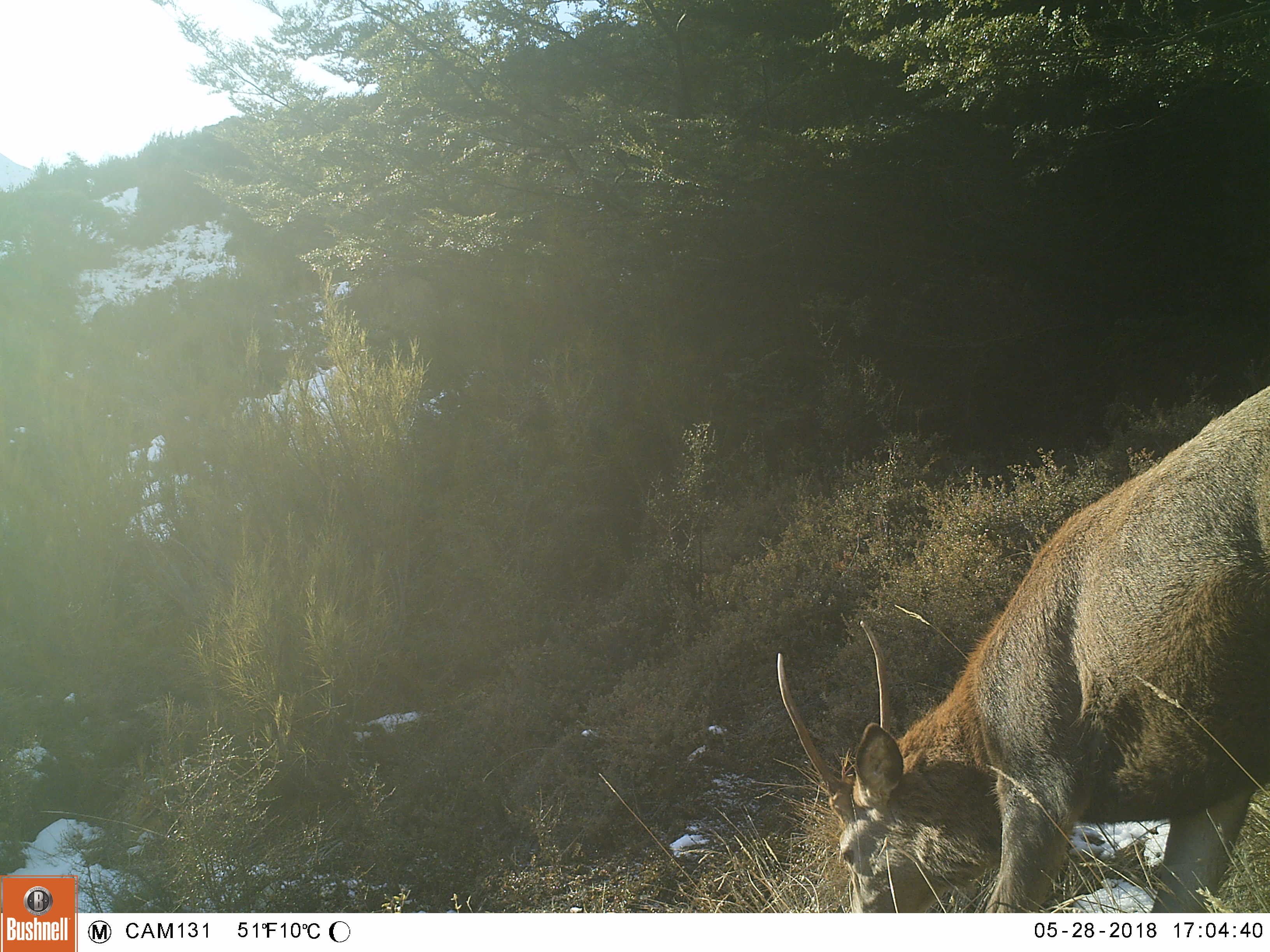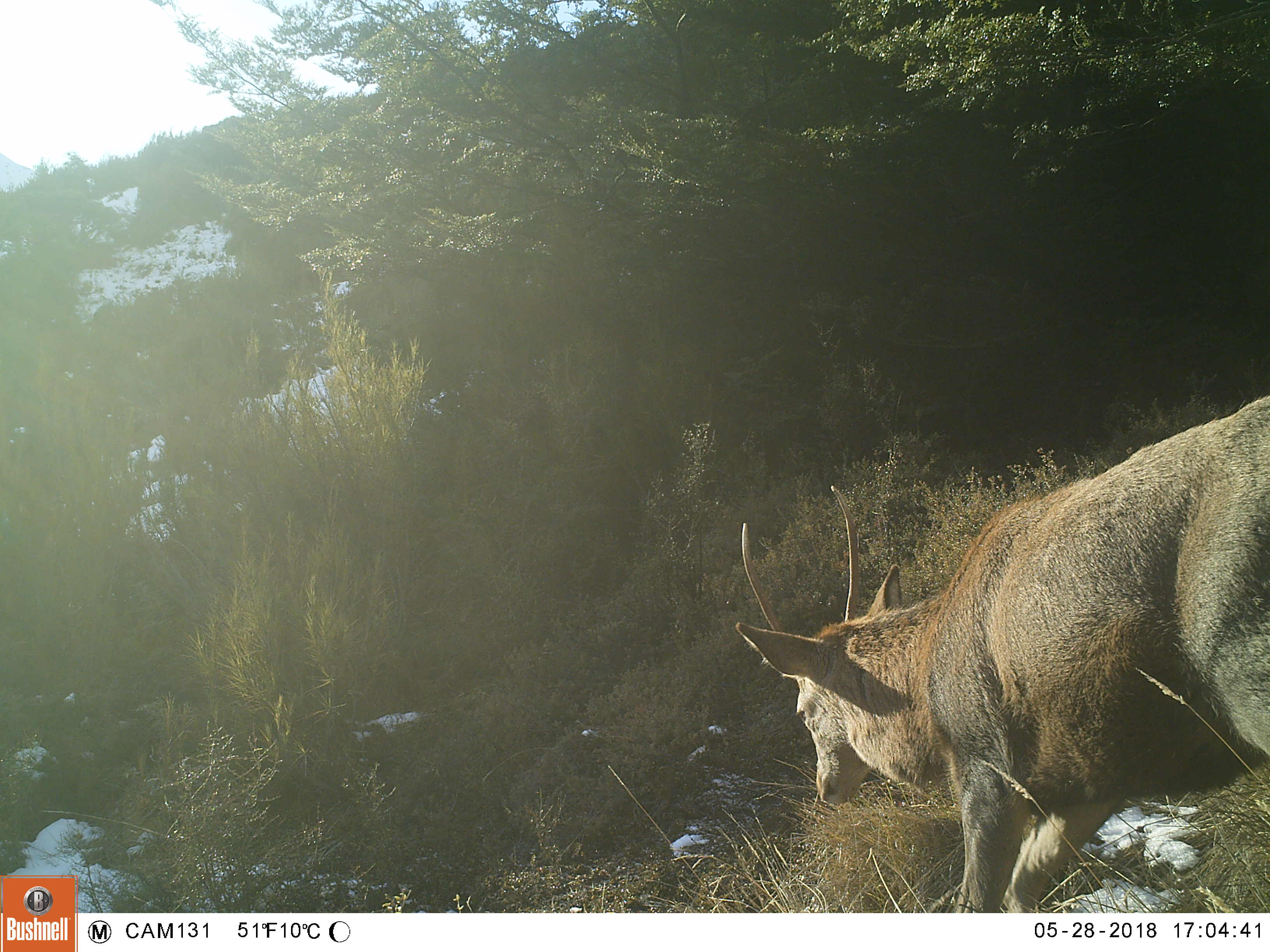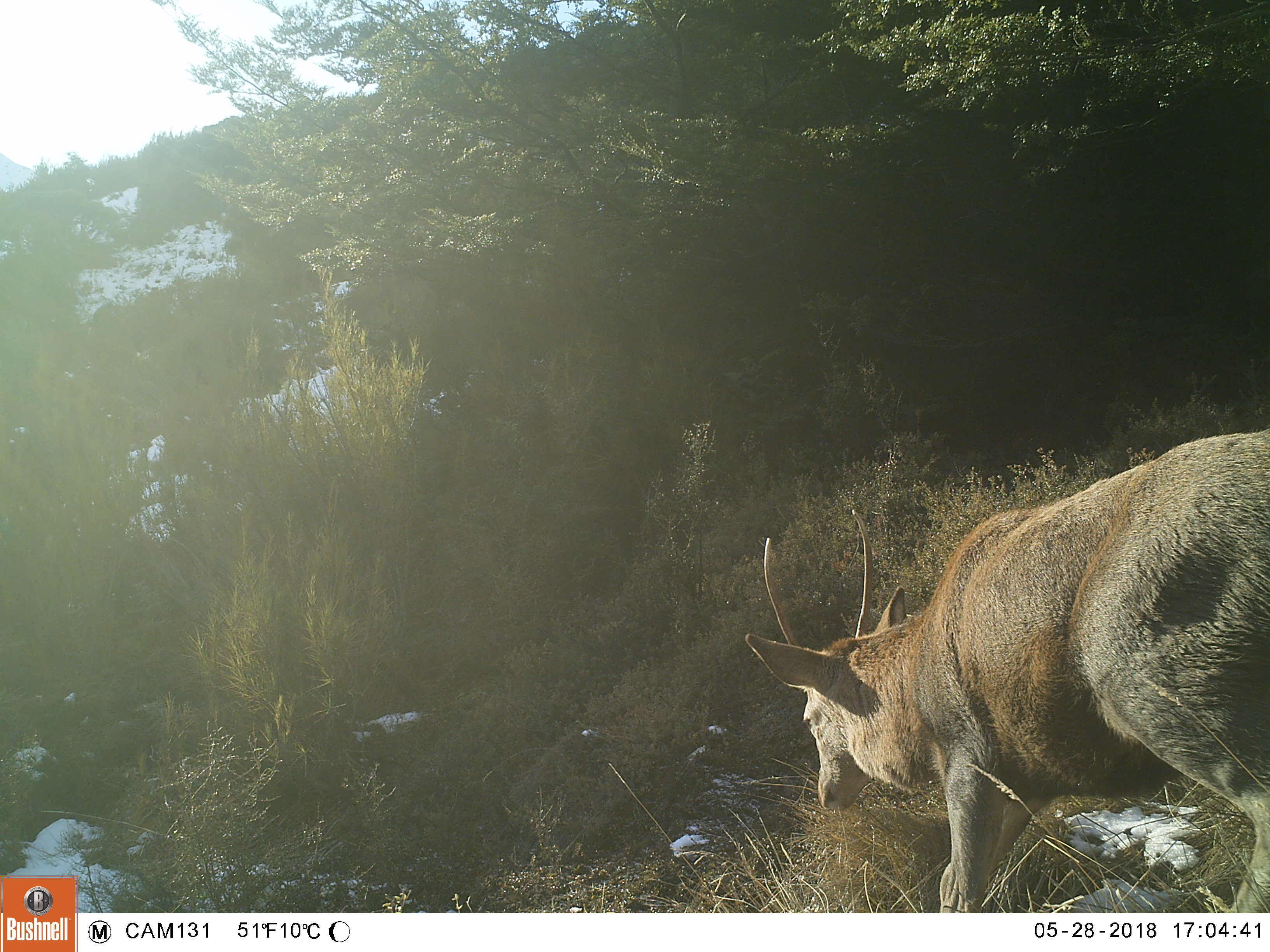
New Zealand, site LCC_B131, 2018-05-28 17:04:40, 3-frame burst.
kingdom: Animalia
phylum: Chordata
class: Mammalia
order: Artiodactyla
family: Cervidae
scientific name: Cervidae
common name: deer